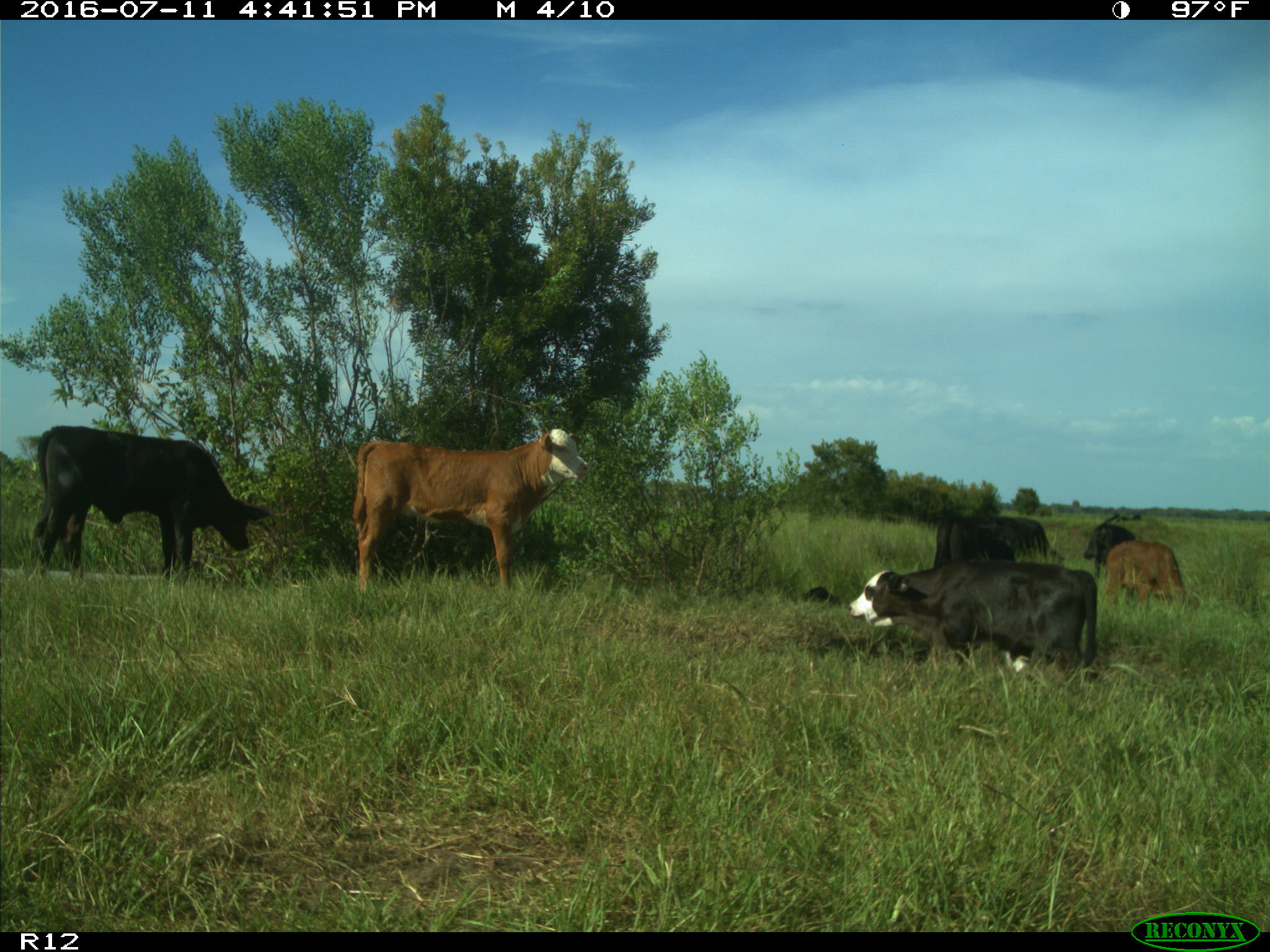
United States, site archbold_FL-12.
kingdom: Animalia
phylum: Chordata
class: Mammalia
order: Artiodactyla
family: Bovidae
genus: Bos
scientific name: Bos taurus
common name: domestic cow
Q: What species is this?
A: Bos taurus (domestic cow).